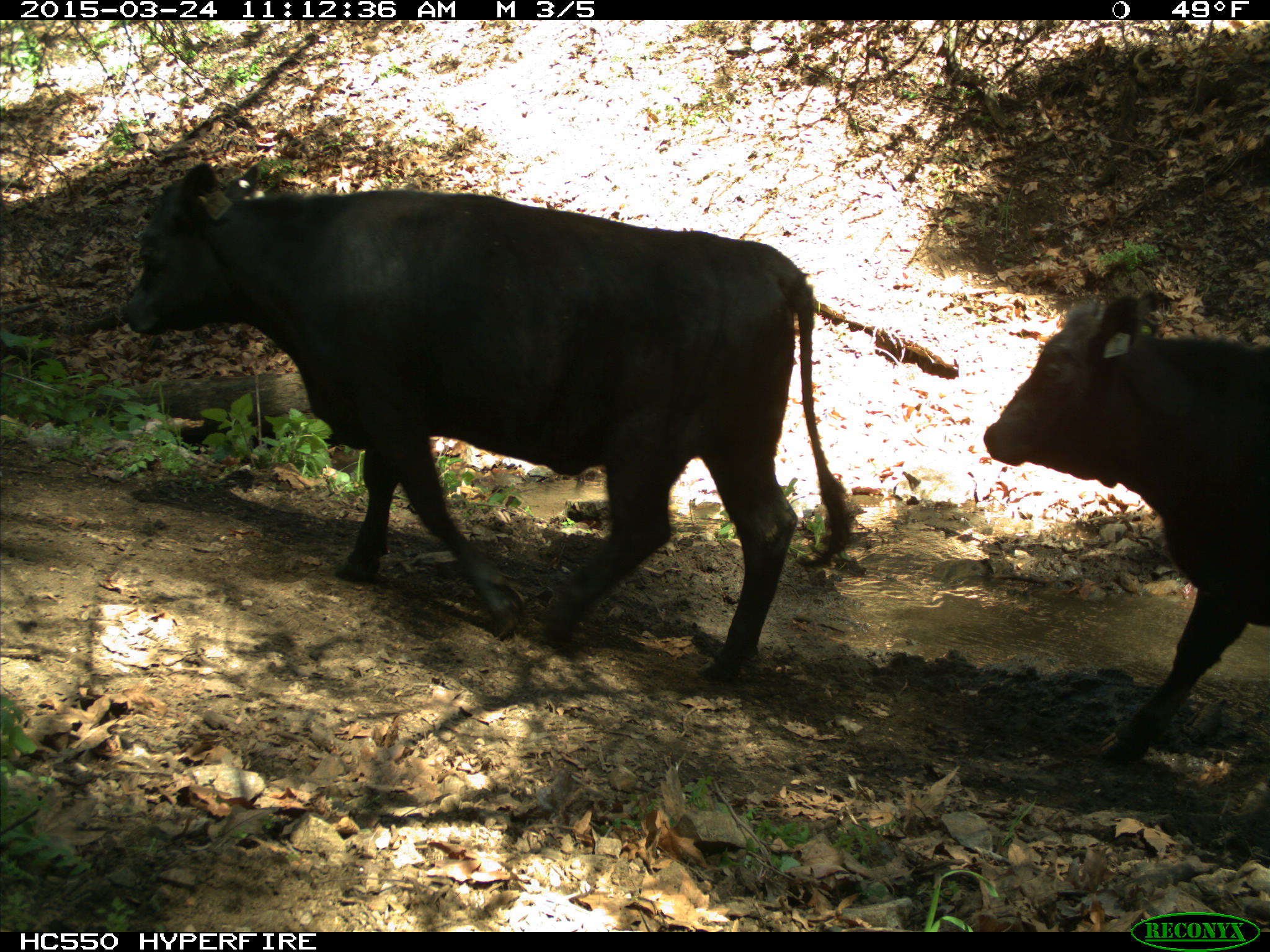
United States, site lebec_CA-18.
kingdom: Animalia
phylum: Chordata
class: Mammalia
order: Artiodactyla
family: Bovidae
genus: Bos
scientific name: Bos taurus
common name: domestic cow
Bos taurus (domestic cow).